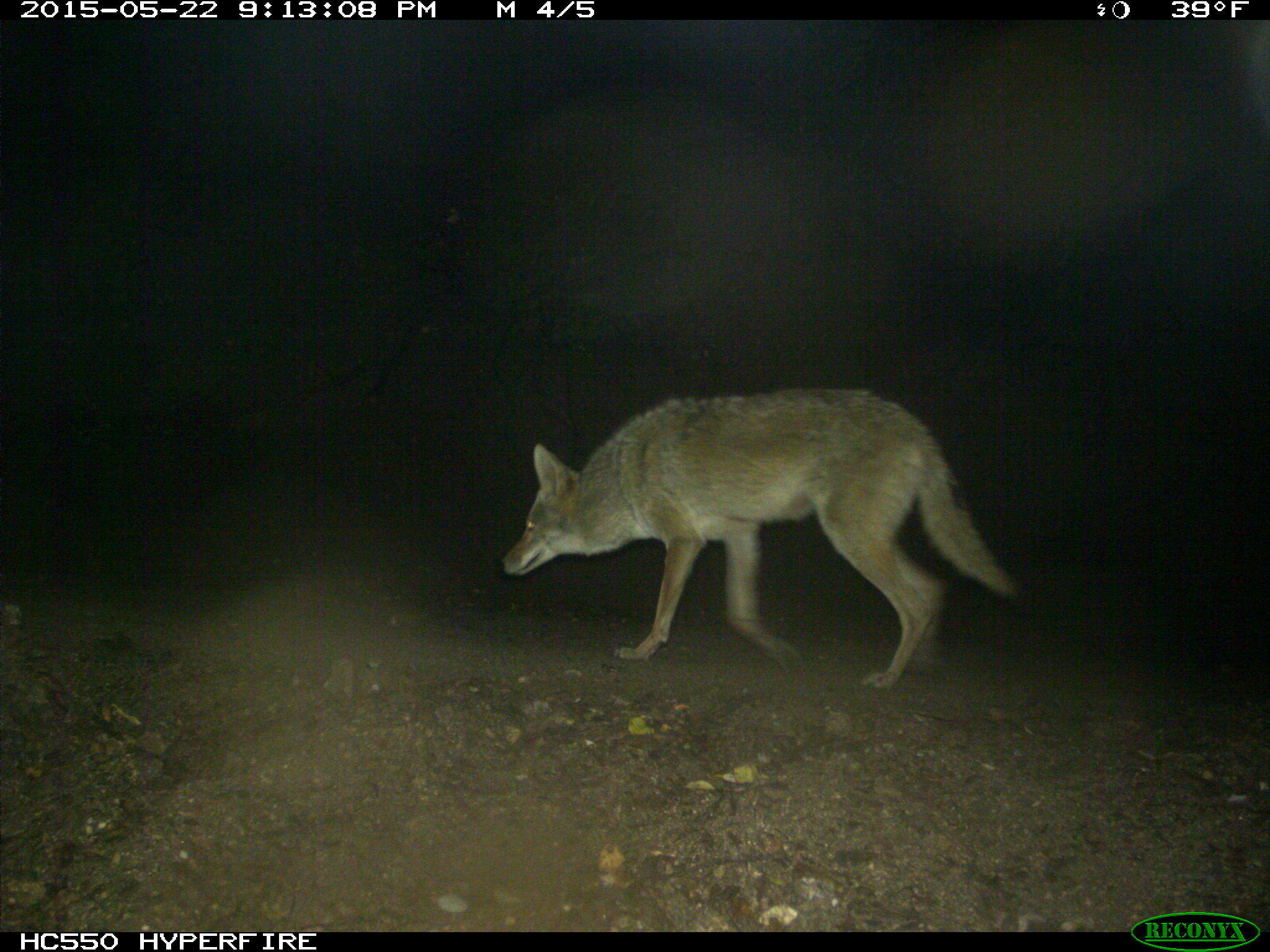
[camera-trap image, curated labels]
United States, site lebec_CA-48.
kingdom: Animalia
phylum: Chordata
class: Mammalia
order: Carnivora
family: Canidae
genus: Canis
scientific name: Canis latrans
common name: coyote